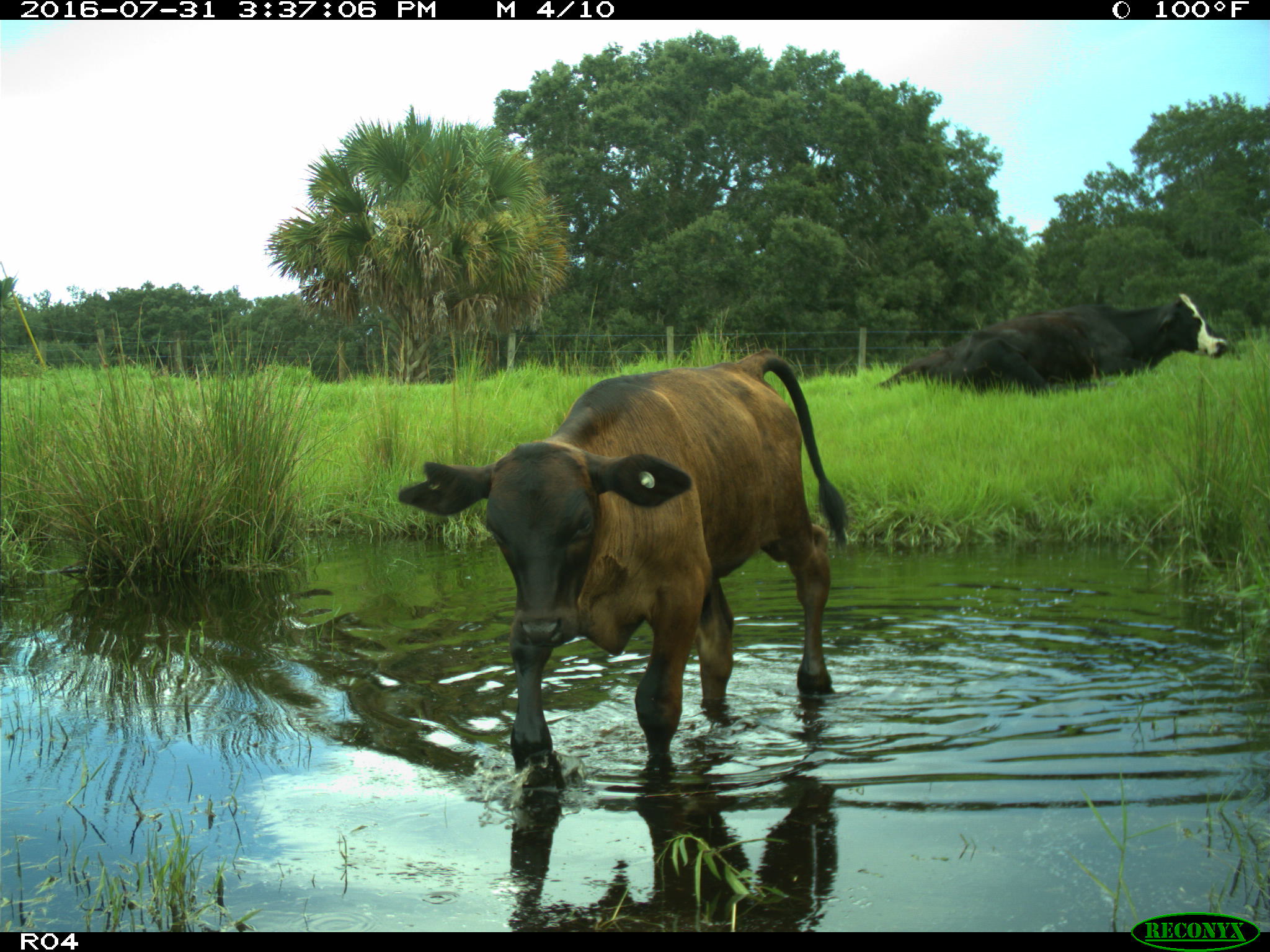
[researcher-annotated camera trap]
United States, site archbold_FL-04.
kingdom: Animalia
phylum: Chordata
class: Mammalia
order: Artiodactyla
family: Bovidae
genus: Bos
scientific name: Bos taurus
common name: domestic cow